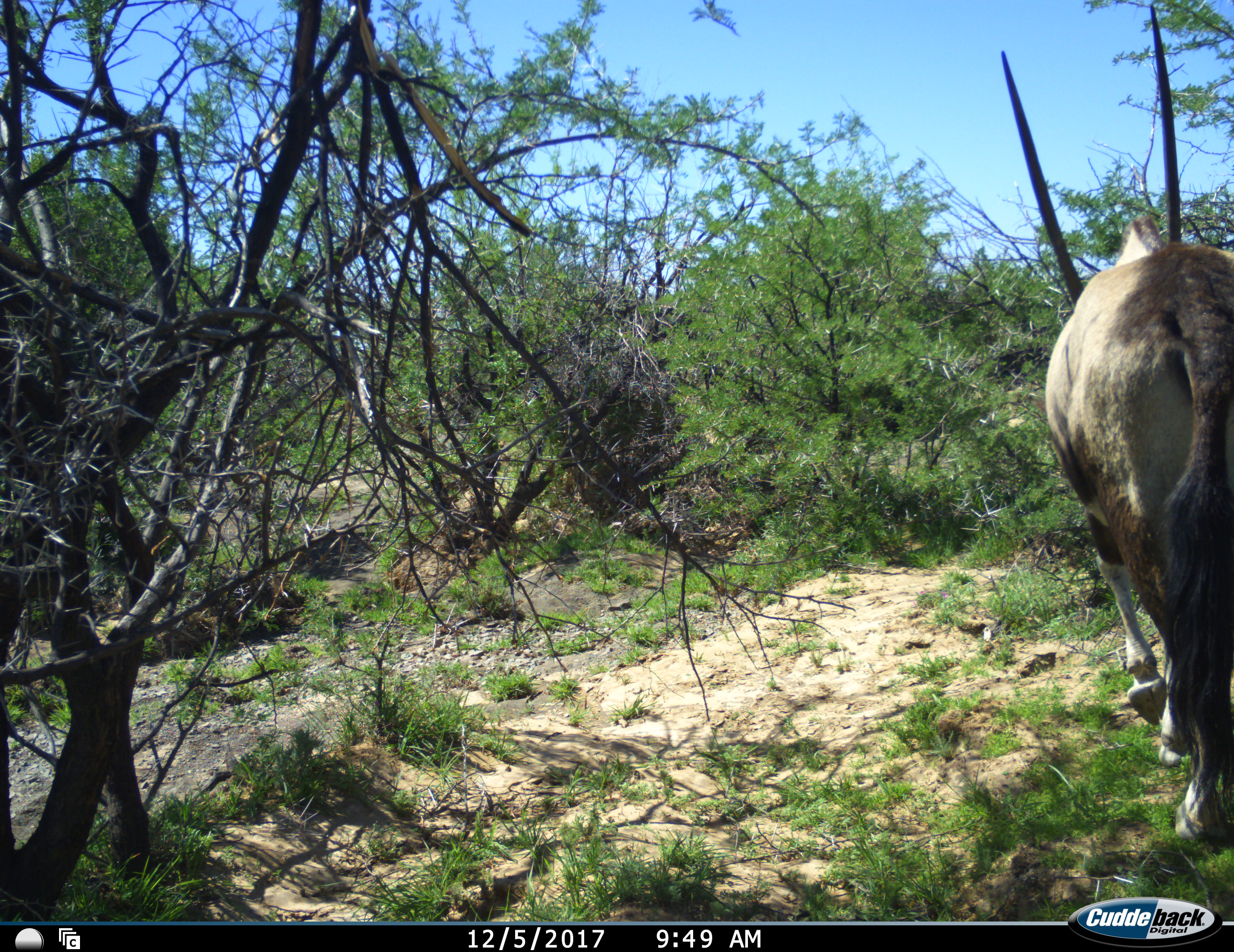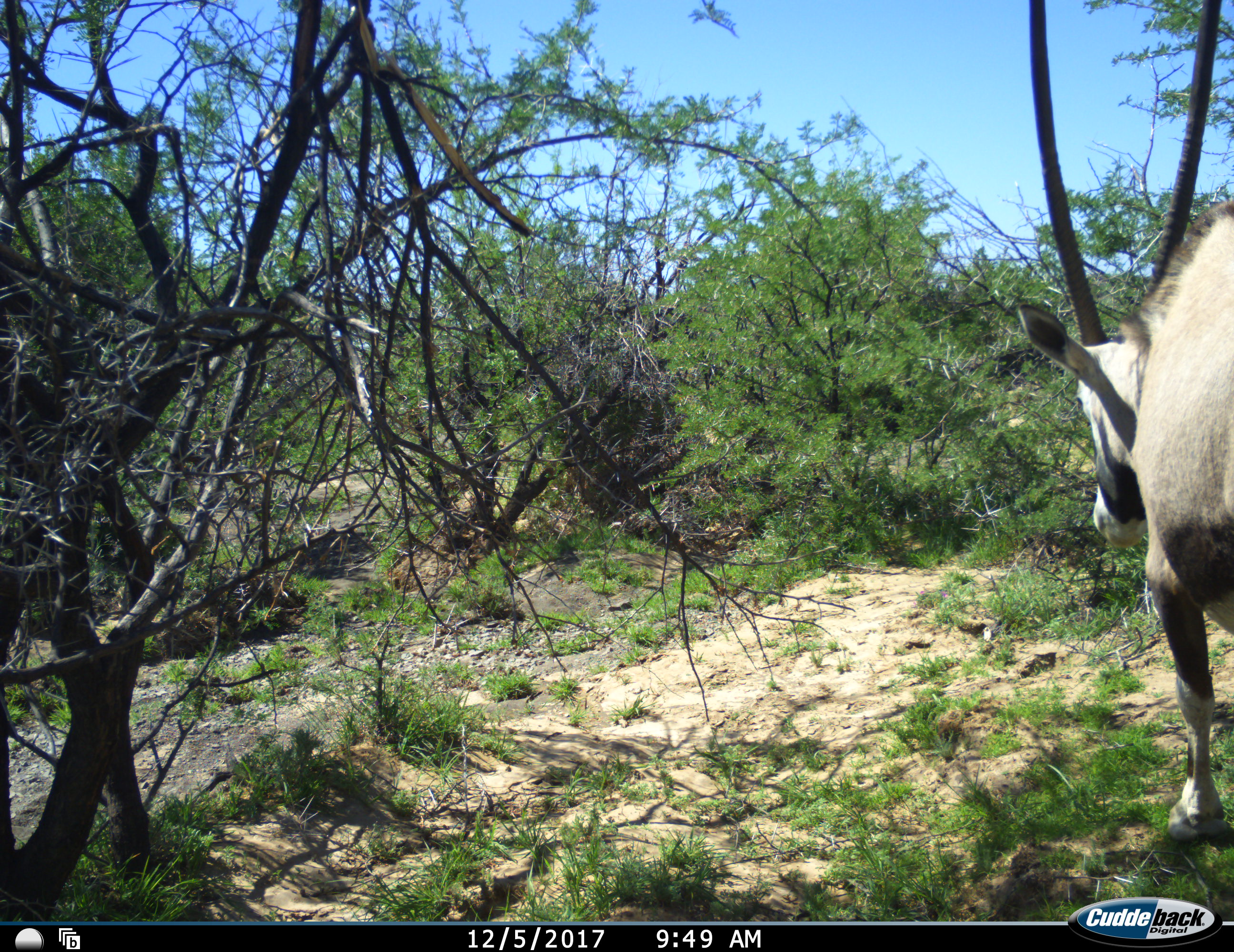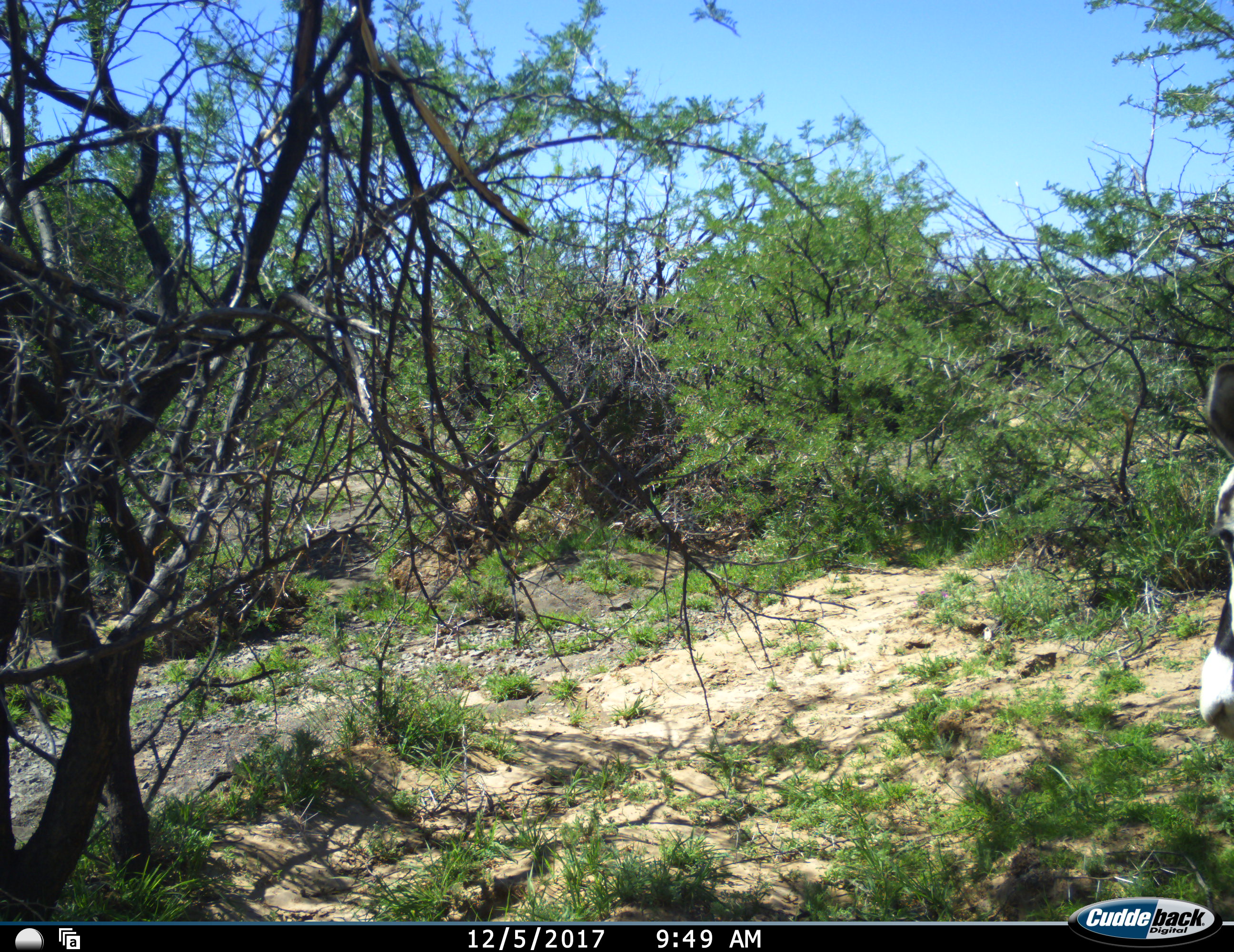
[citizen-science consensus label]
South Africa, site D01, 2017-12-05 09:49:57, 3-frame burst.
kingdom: Animalia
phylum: Chordata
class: Mammalia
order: Artiodactyla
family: Bovidae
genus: Oryx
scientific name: Oryx gazella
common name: gemsbok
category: gemsbokoryx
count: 1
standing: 0%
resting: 0%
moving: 100%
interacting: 0%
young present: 0%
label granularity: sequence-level